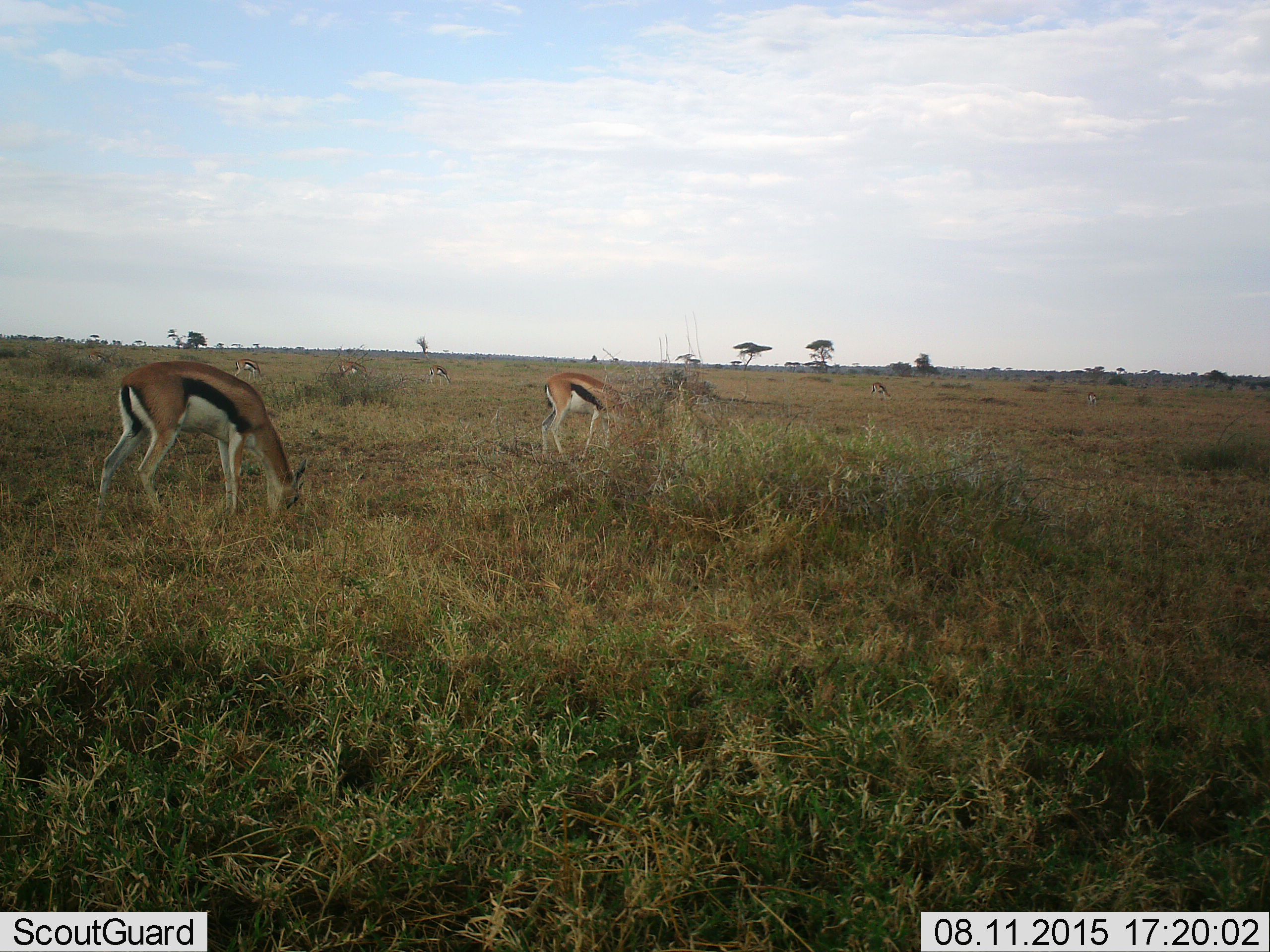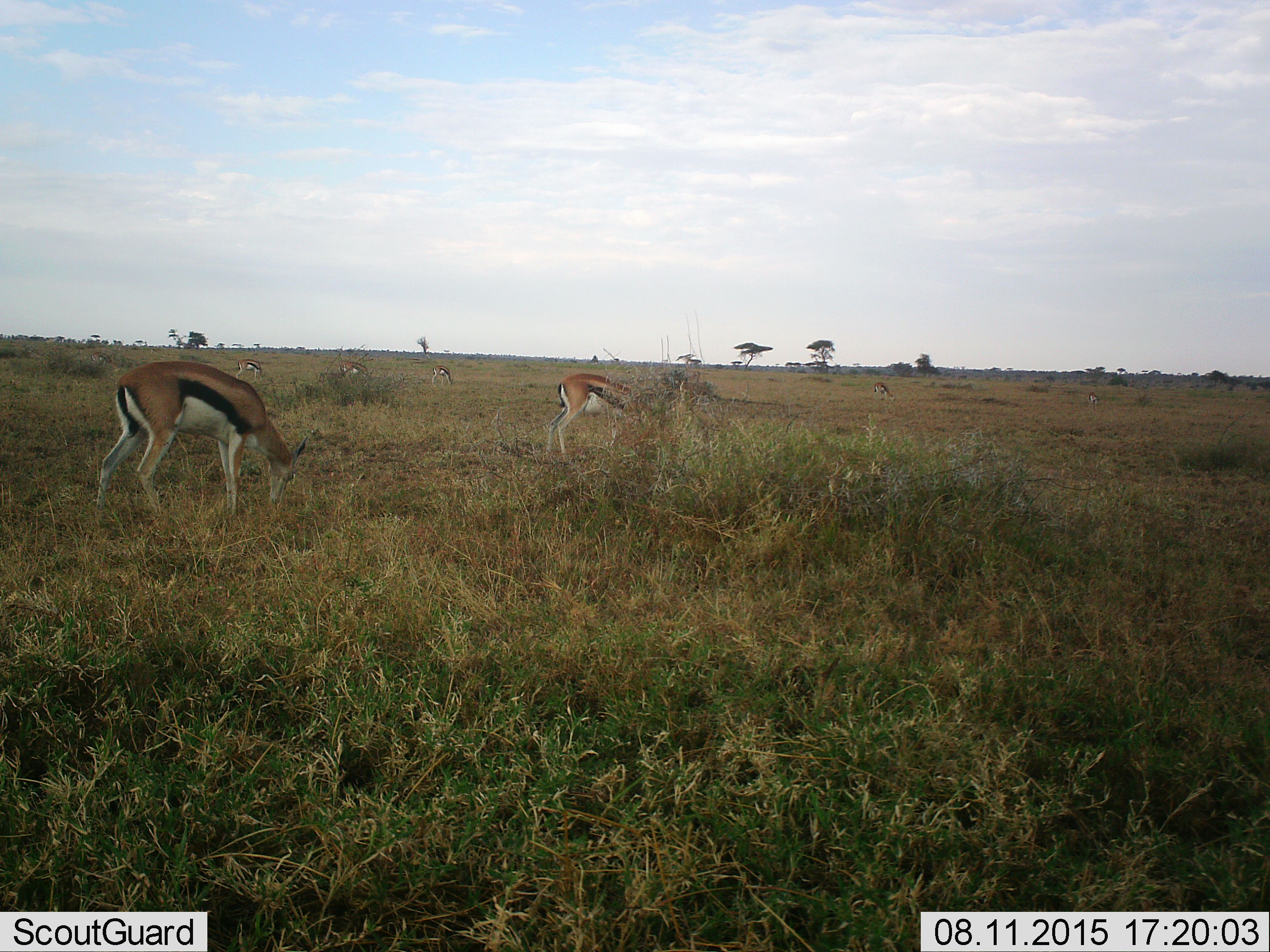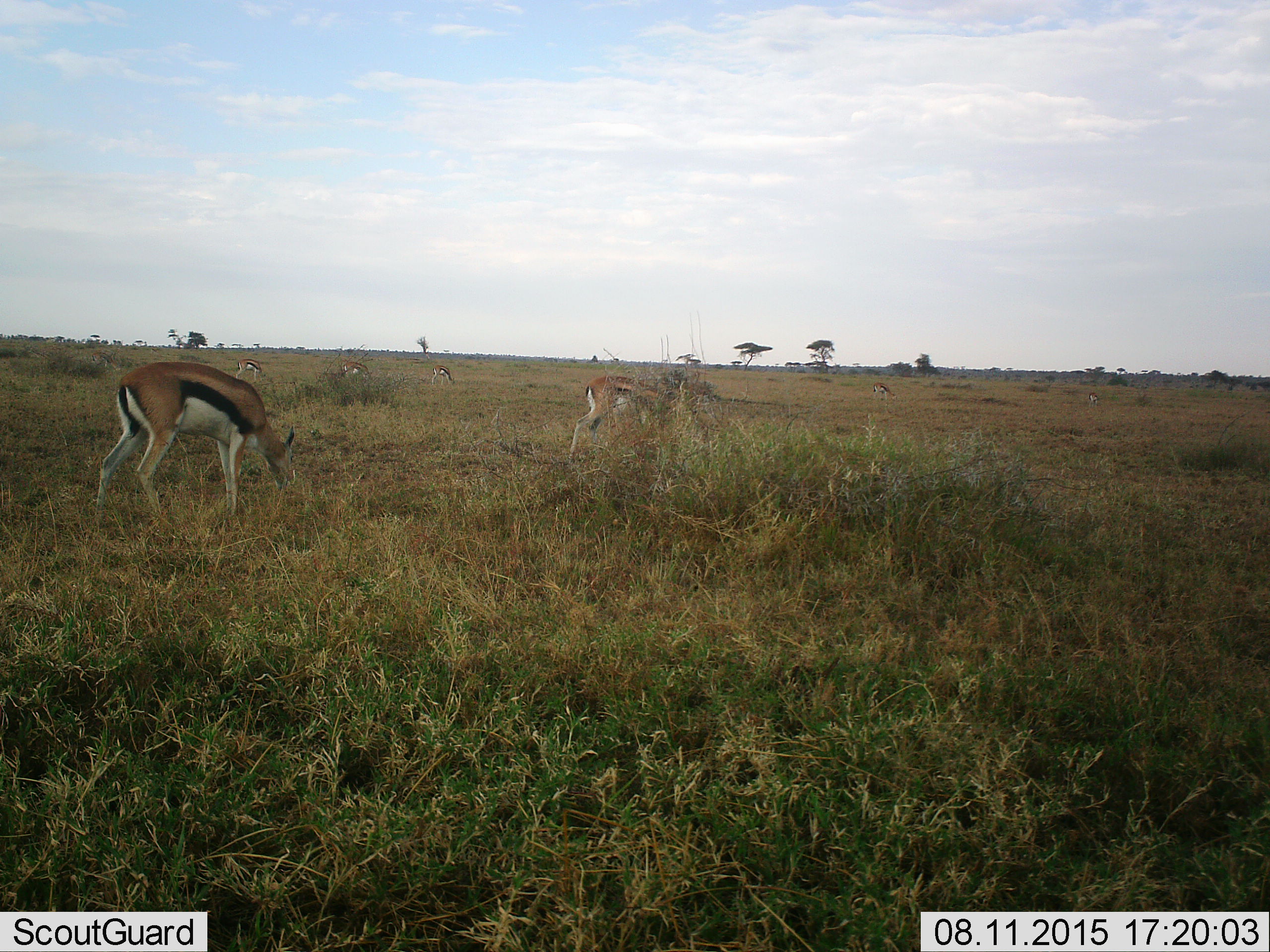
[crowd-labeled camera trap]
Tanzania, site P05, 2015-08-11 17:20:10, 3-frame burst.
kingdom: Animalia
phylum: Chordata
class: Mammalia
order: Artiodactyla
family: Bovidae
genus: Eudorcas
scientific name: Eudorcas thomsonii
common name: thomson's gazelle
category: gazellethomsons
Gazellethomsons (thomson's gazelle) (Eudorcas thomsonii), count 8. Behavior (volunteer vote fractions): standing 38%, resting 0%, moving 25%, interacting 0%. Young present (vote fraction): 12%. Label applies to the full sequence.